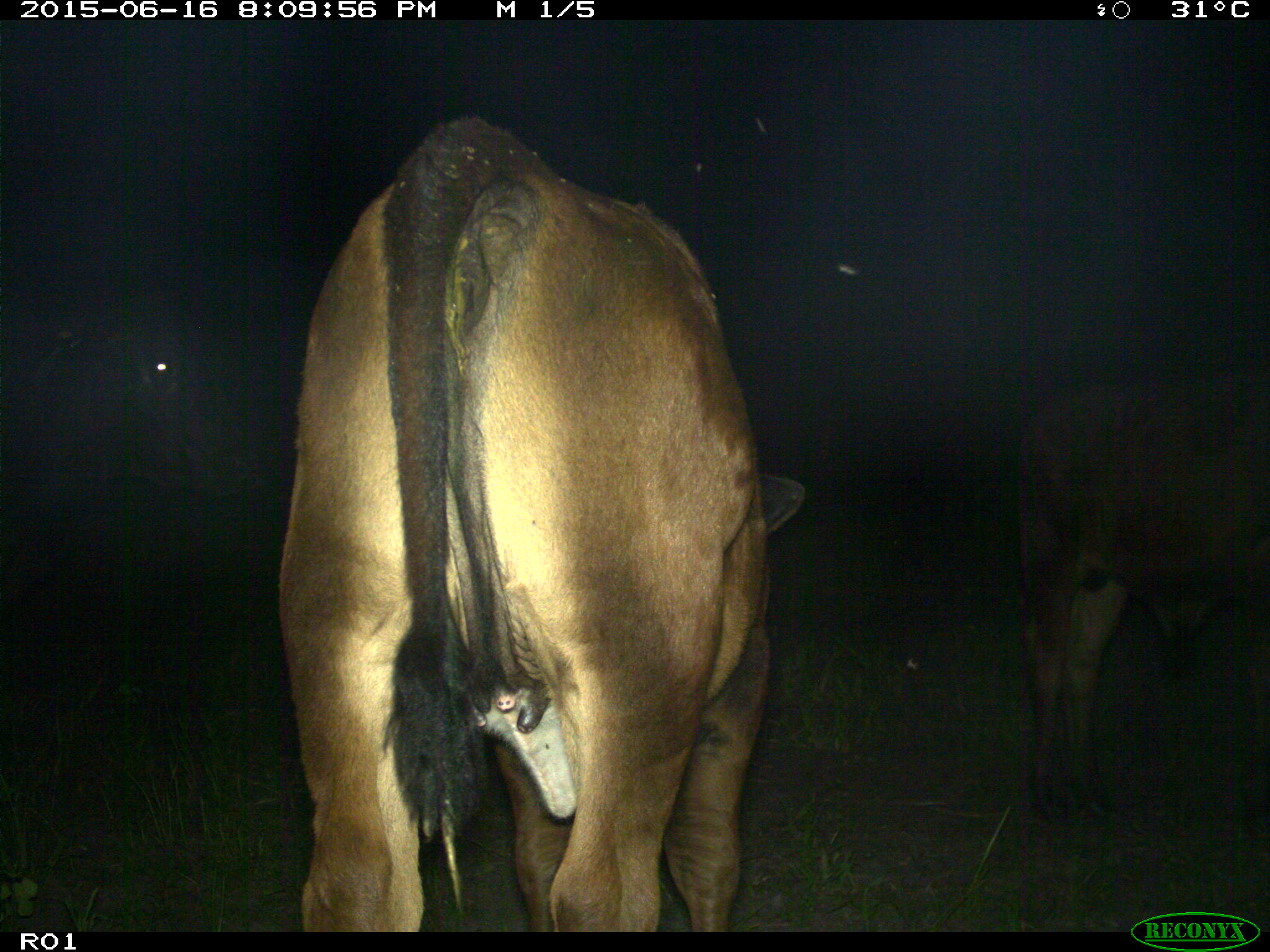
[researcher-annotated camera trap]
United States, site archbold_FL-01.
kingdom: Animalia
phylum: Chordata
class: Mammalia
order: Artiodactyla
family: Bovidae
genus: Bos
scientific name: Bos taurus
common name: domestic cow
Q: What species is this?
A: Bos taurus (domestic cow).